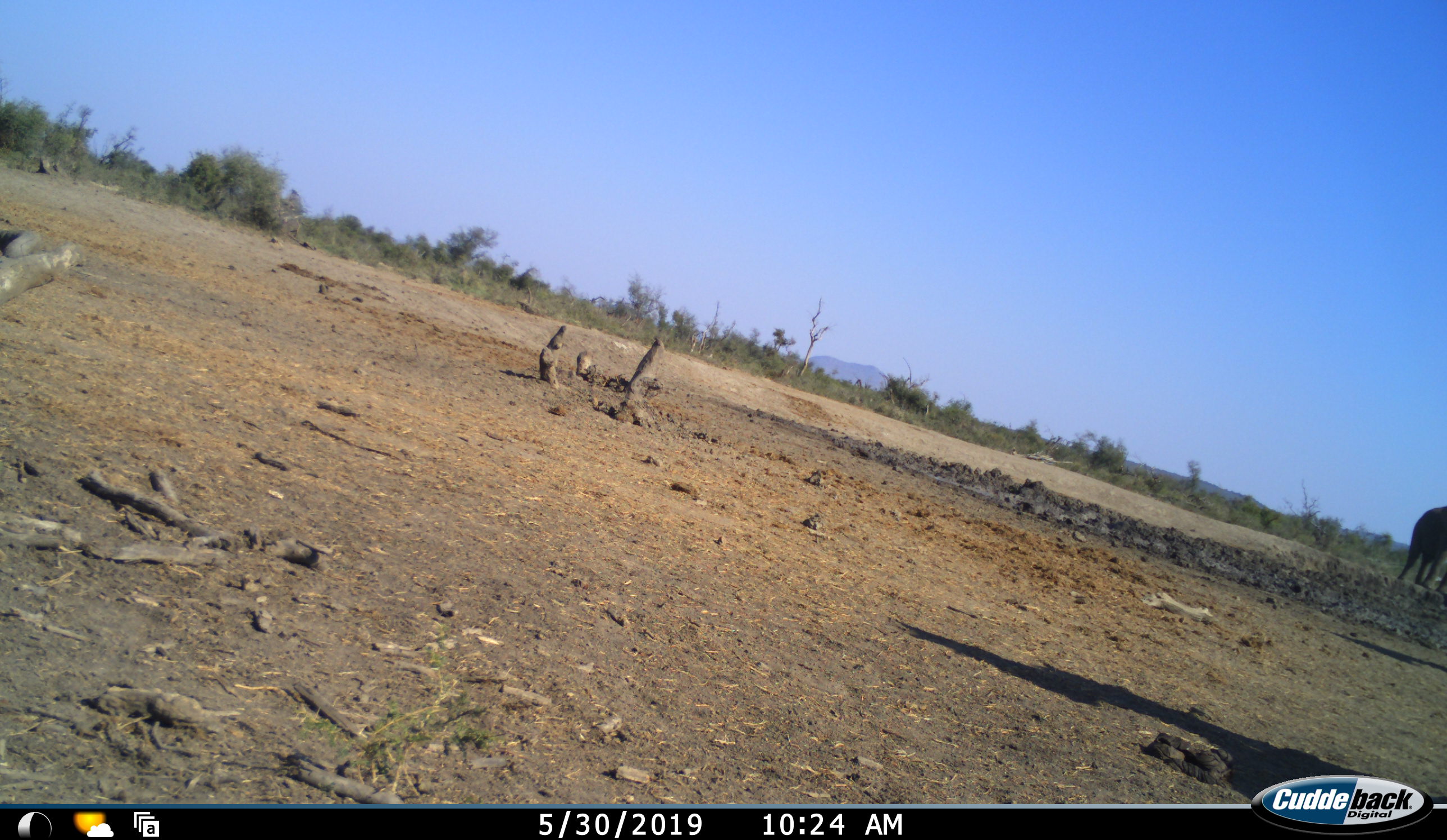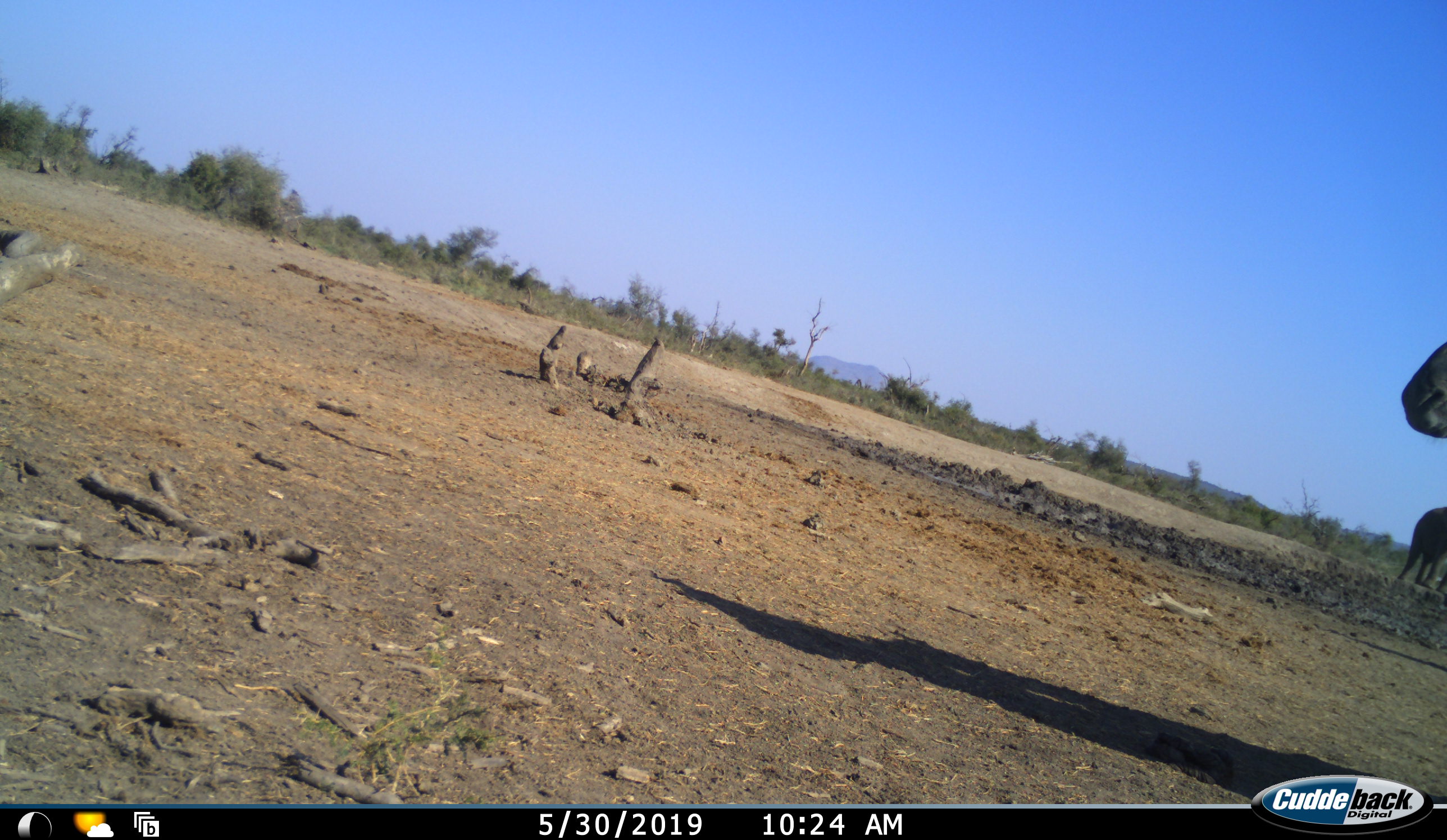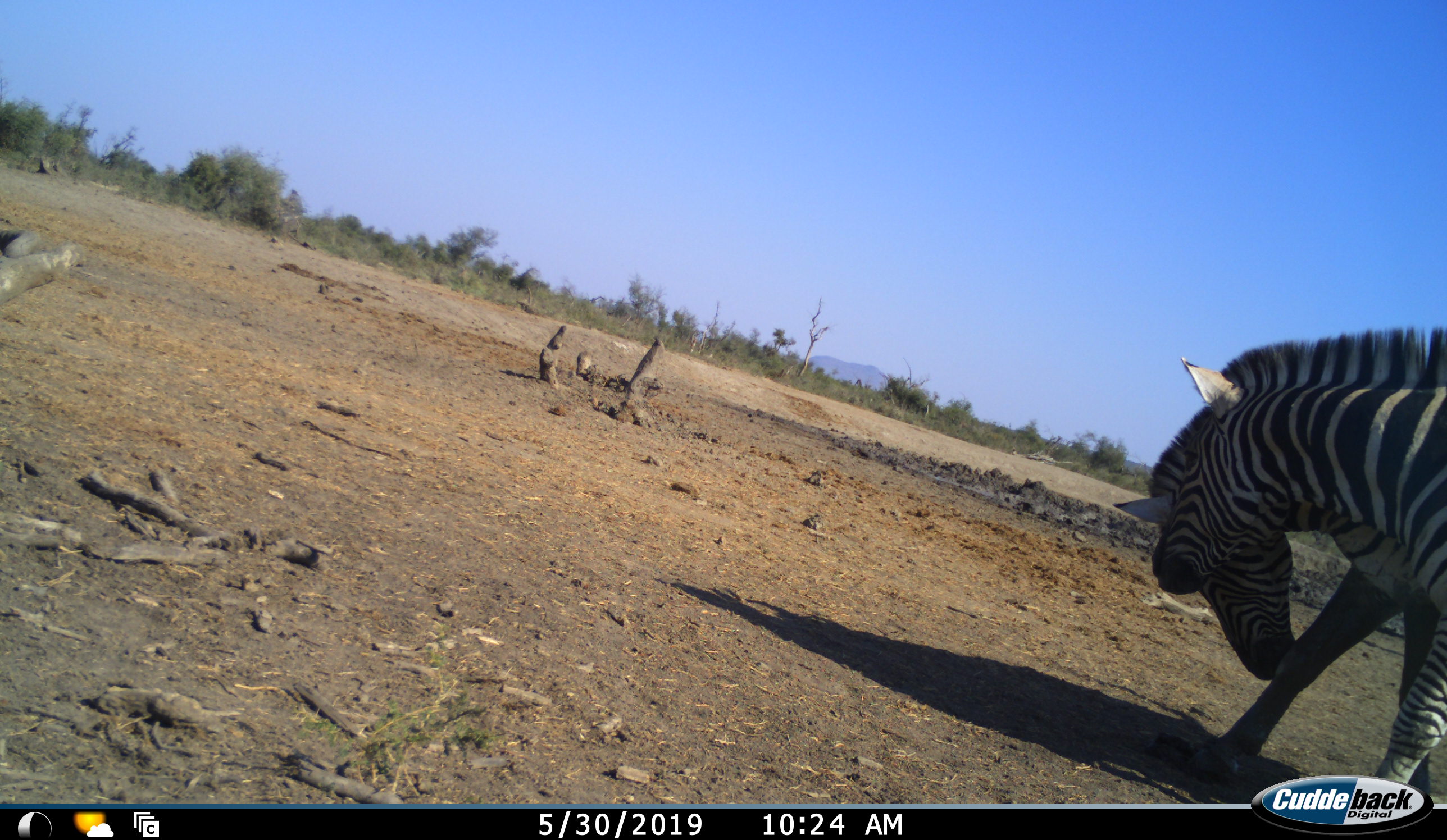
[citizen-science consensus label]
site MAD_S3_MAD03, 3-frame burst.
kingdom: Animalia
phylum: Chordata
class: Mammalia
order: Perissodactyla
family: Equidae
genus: Equus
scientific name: Equus quagga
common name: plains zebra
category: zebraplains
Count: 1.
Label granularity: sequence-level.